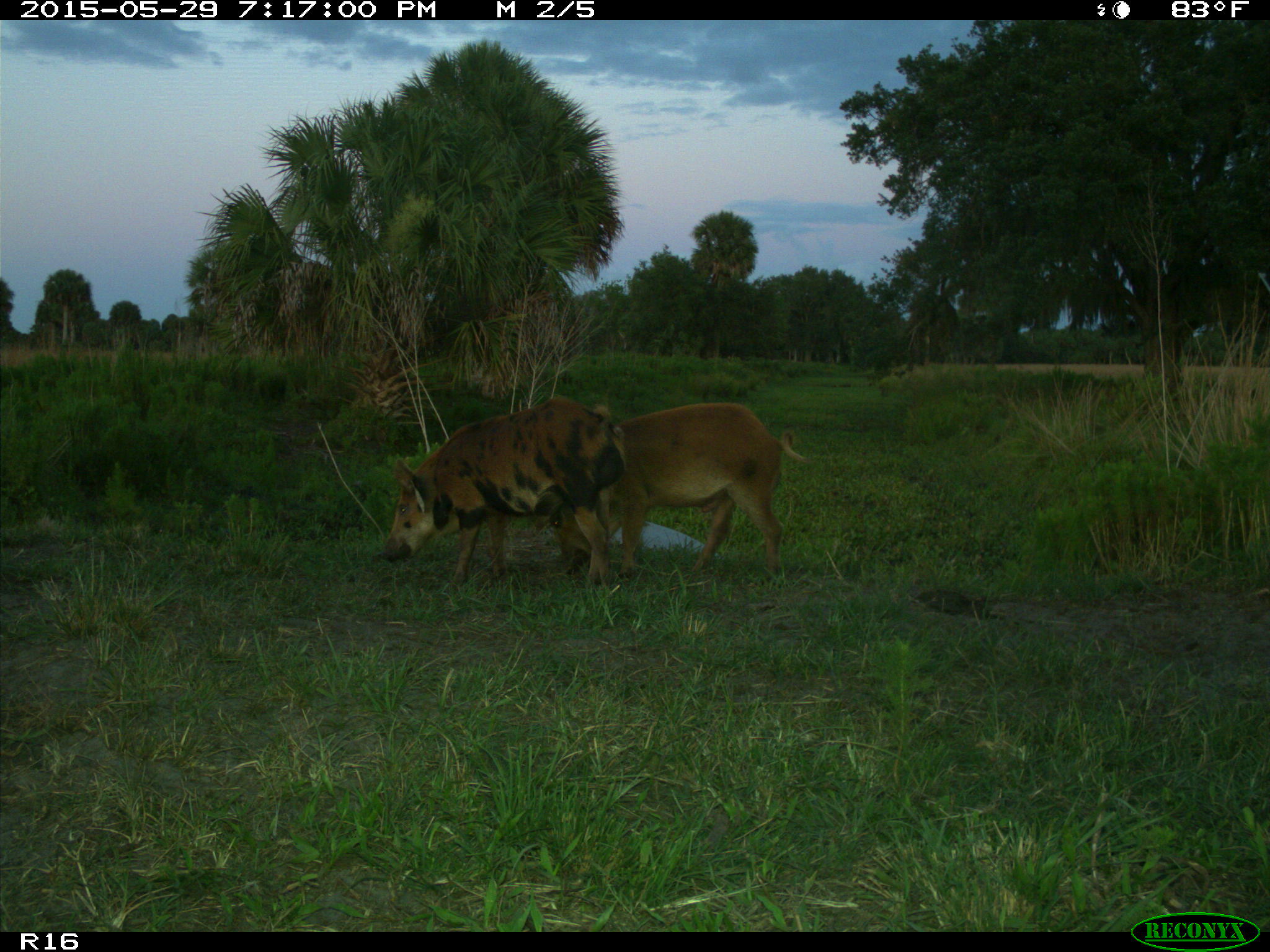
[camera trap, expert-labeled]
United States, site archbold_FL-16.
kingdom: Animalia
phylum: Chordata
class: Mammalia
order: Artiodactyla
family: Suidae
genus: Sus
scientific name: Sus scrofa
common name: wild boar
Sus scrofa (wild boar).